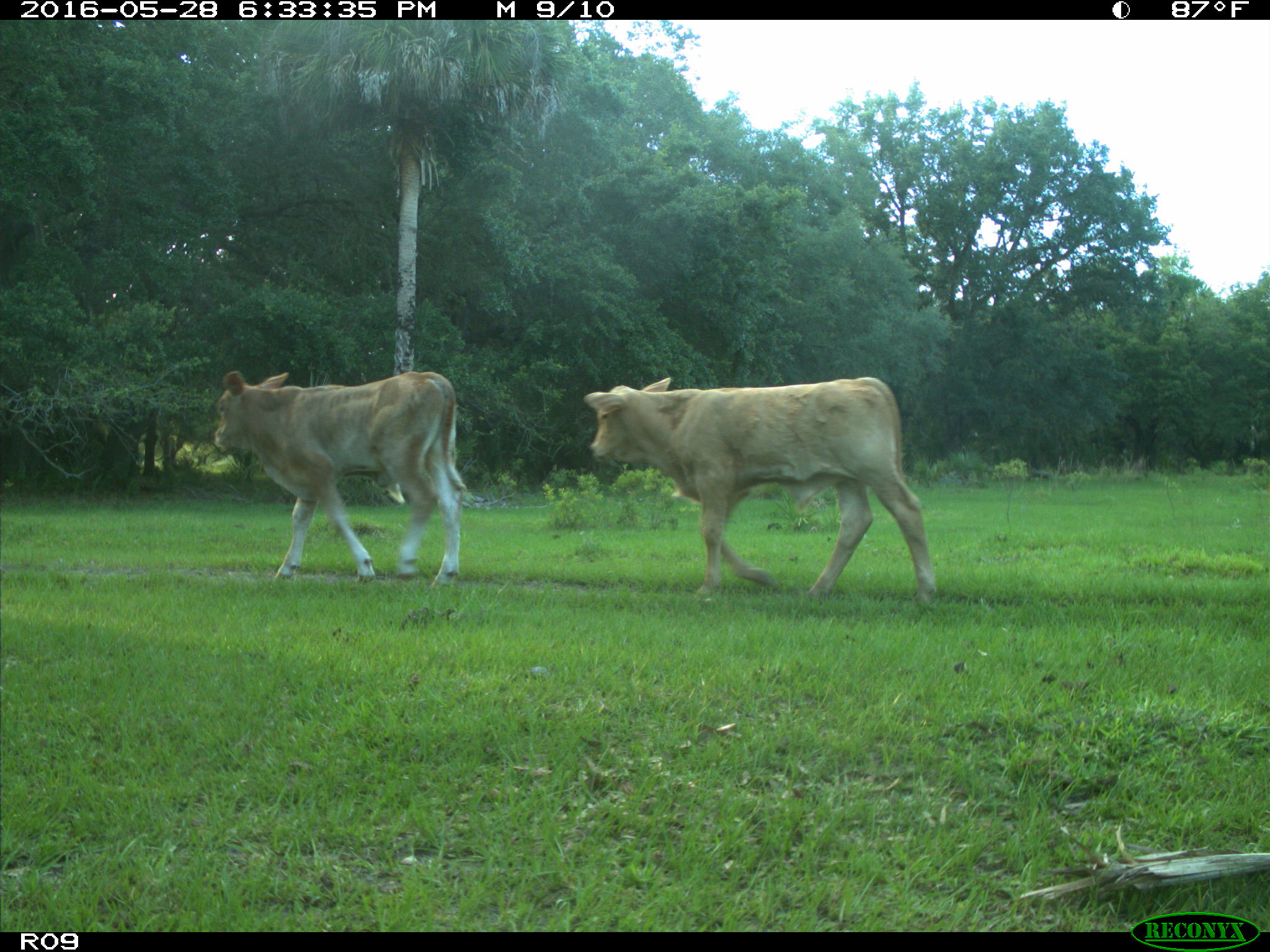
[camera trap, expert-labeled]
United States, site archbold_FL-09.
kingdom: Animalia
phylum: Chordata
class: Mammalia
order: Artiodactyla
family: Bovidae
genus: Bos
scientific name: Bos taurus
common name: domestic cow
Bos taurus (domestic cow).